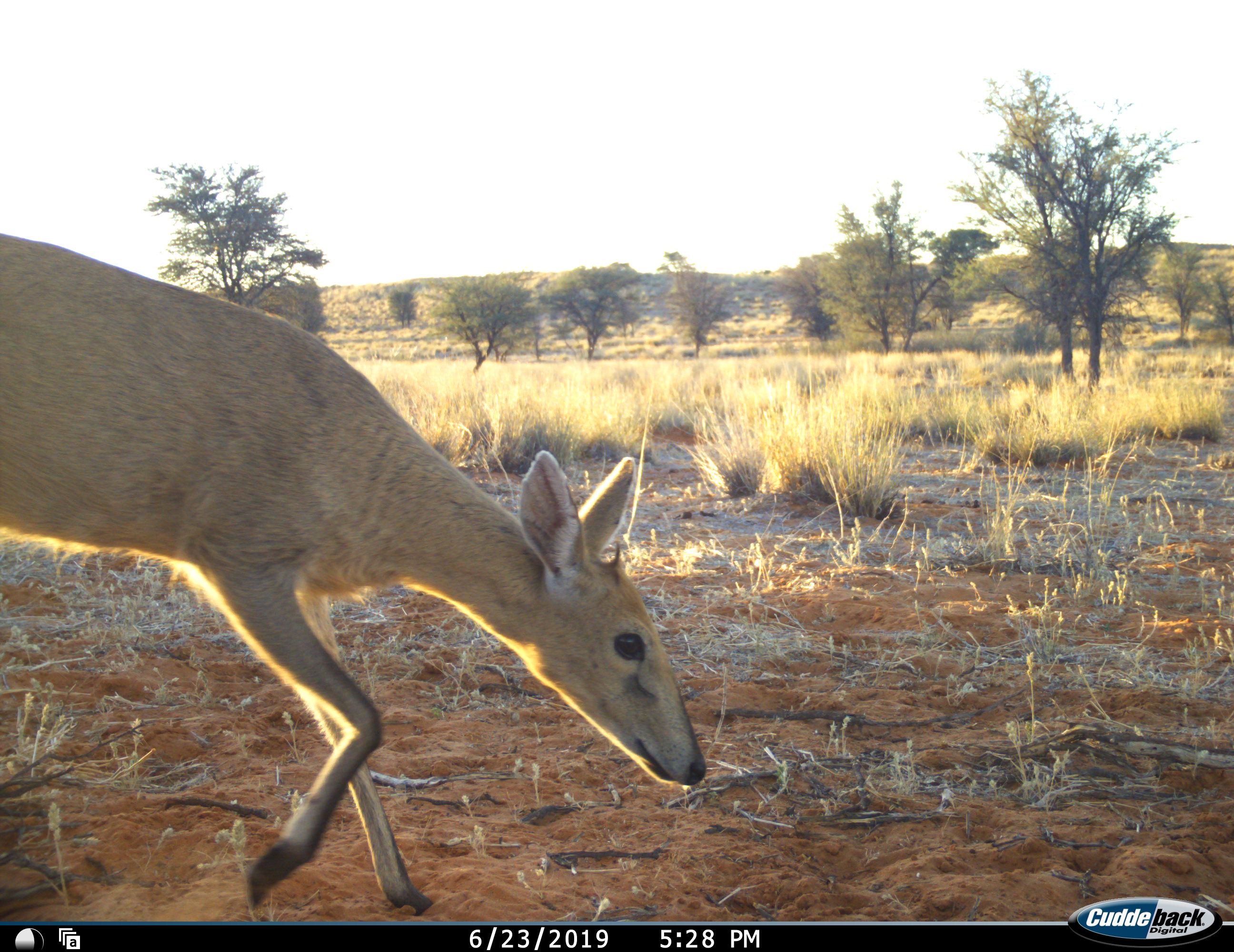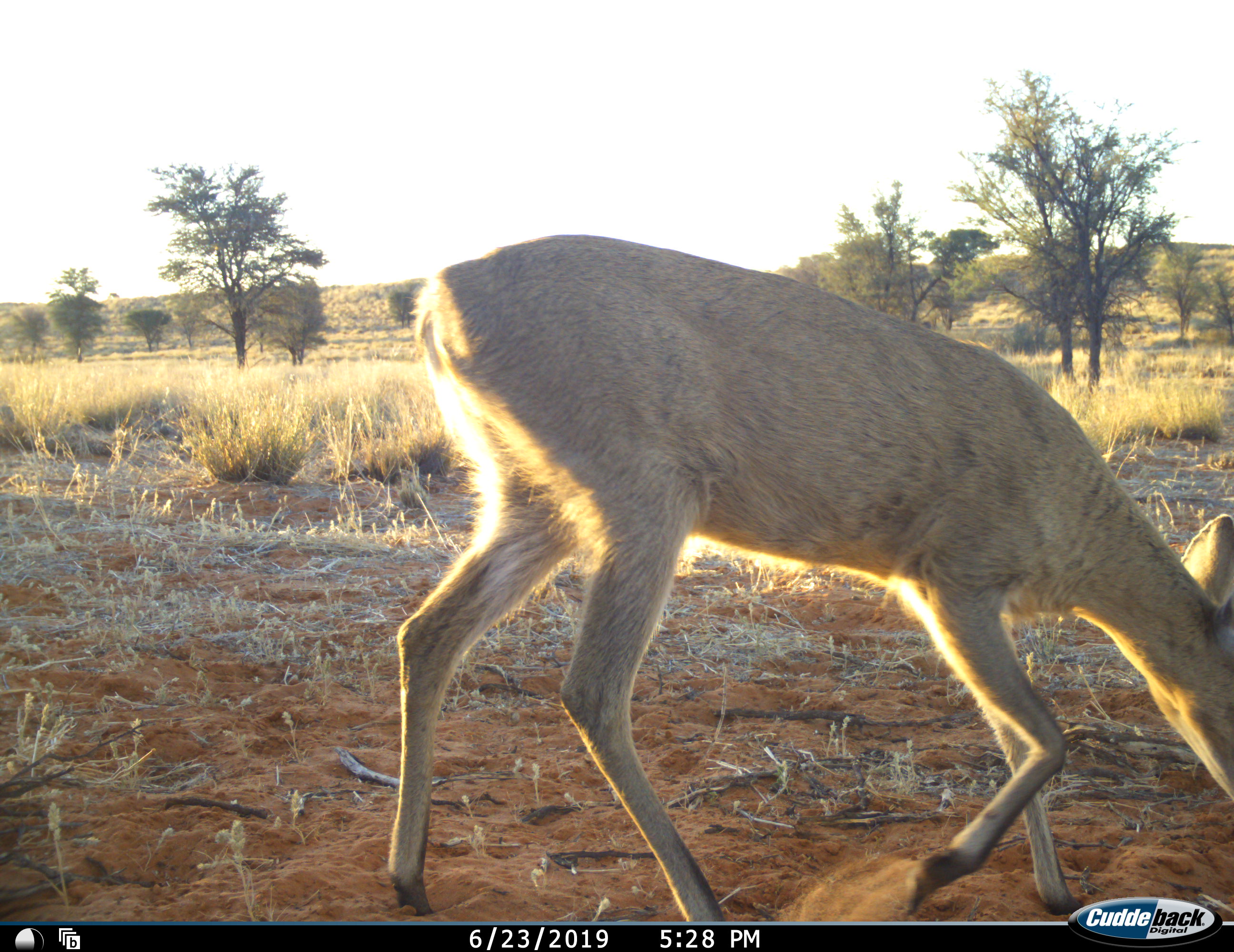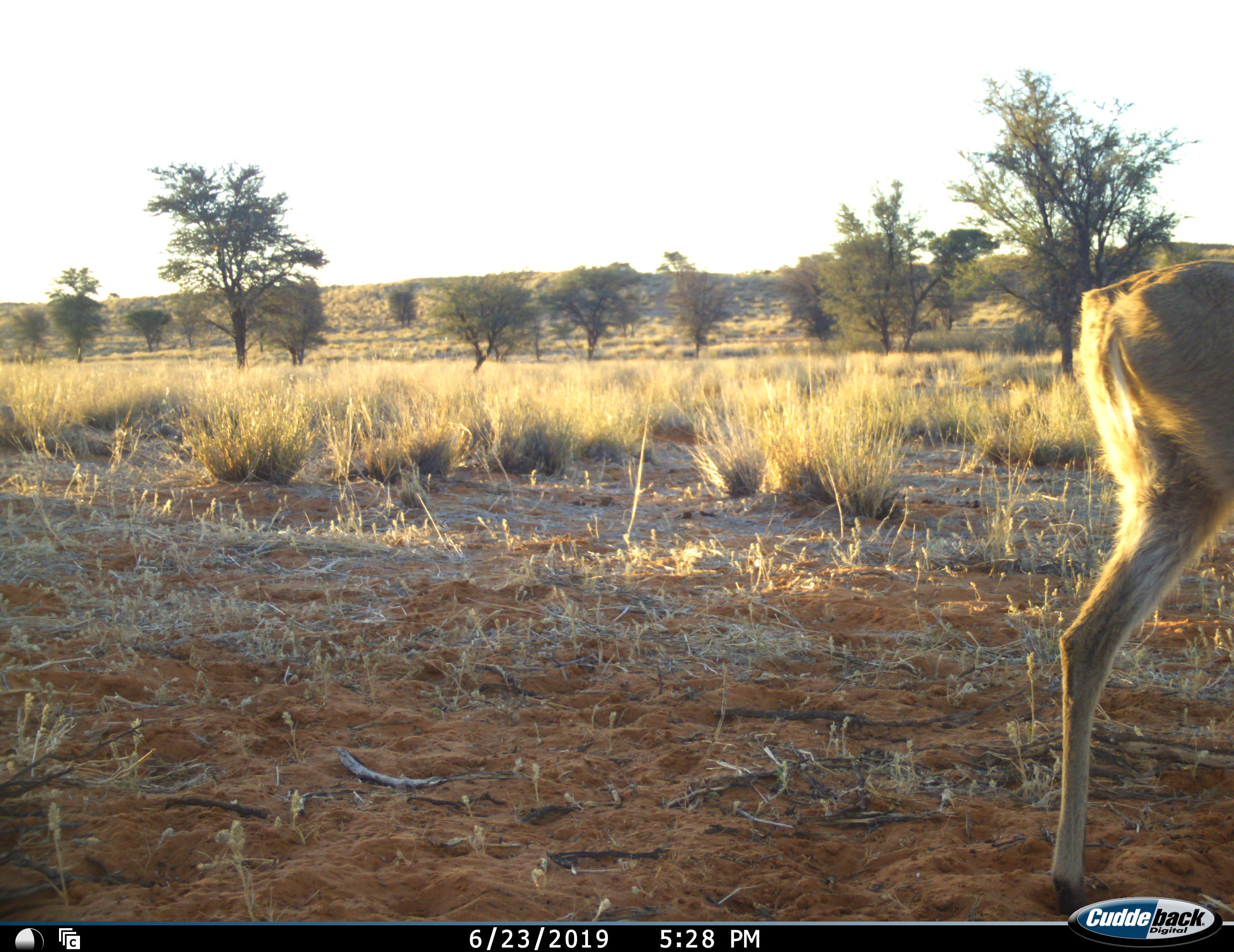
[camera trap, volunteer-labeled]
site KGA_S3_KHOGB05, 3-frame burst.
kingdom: Animalia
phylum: Chordata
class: Mammalia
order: Artiodactyla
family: Bovidae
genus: Sylvicapra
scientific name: Sylvicapra grimmia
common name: common duiker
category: duikercommongrey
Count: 1.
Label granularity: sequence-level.